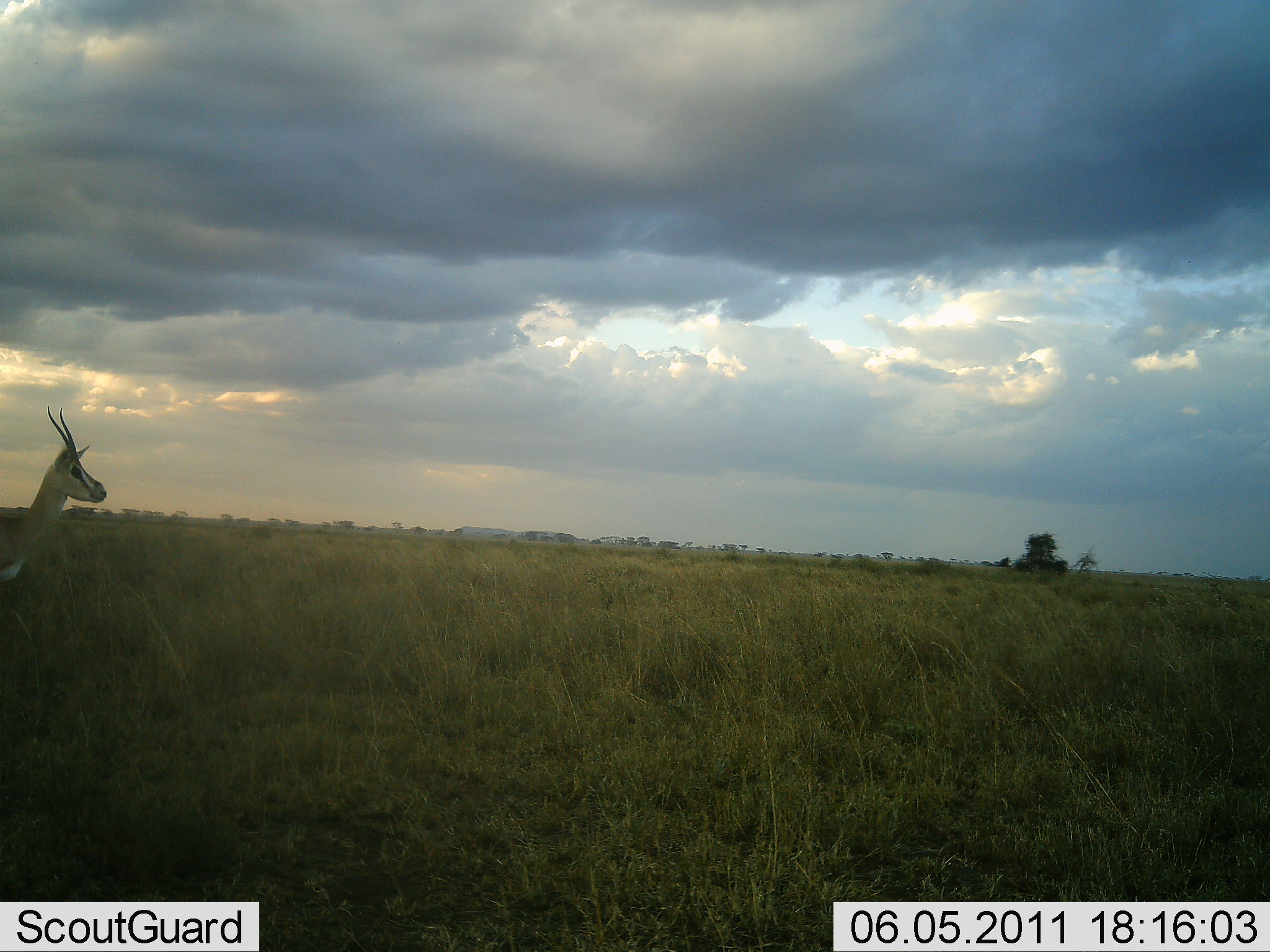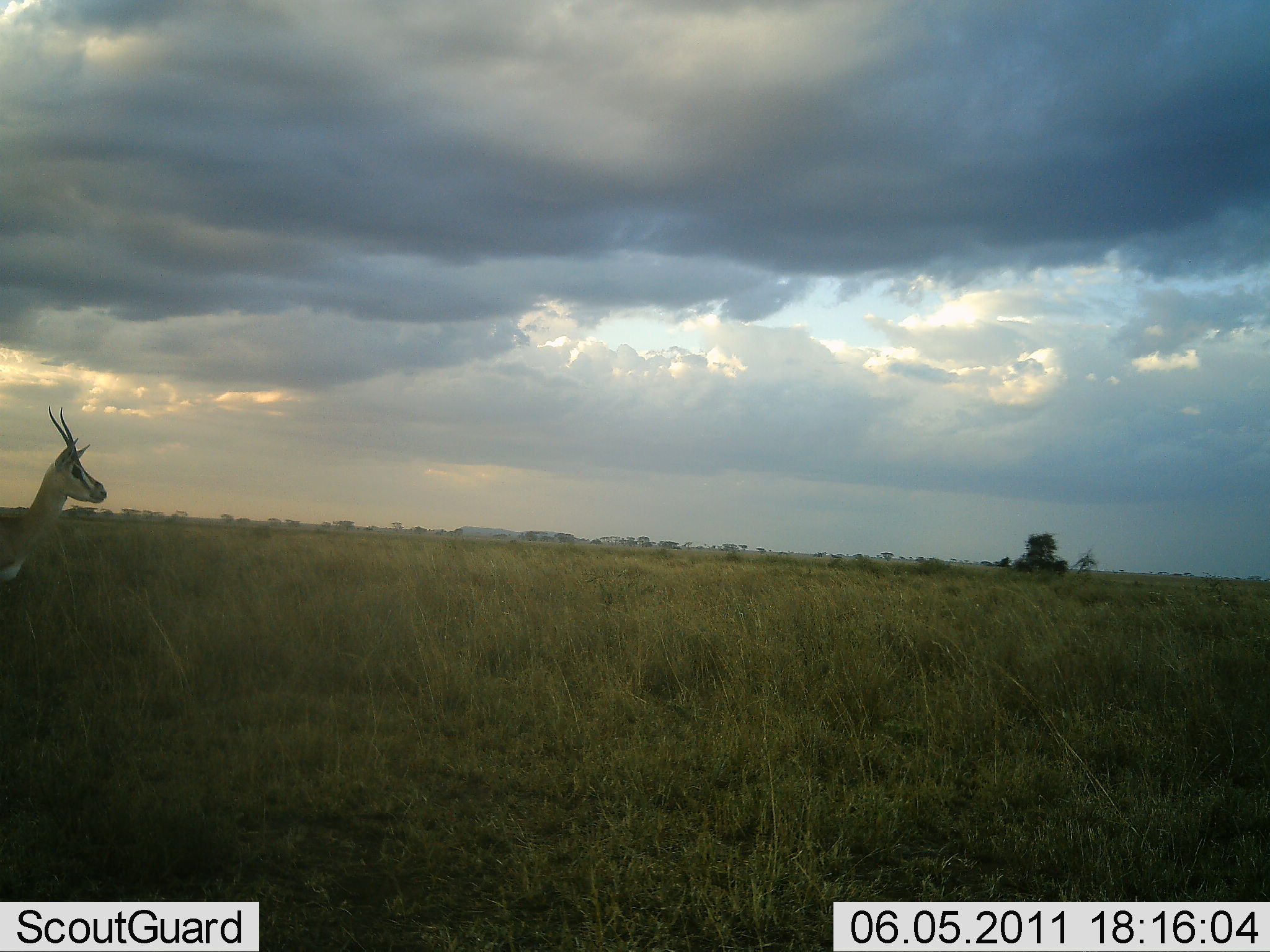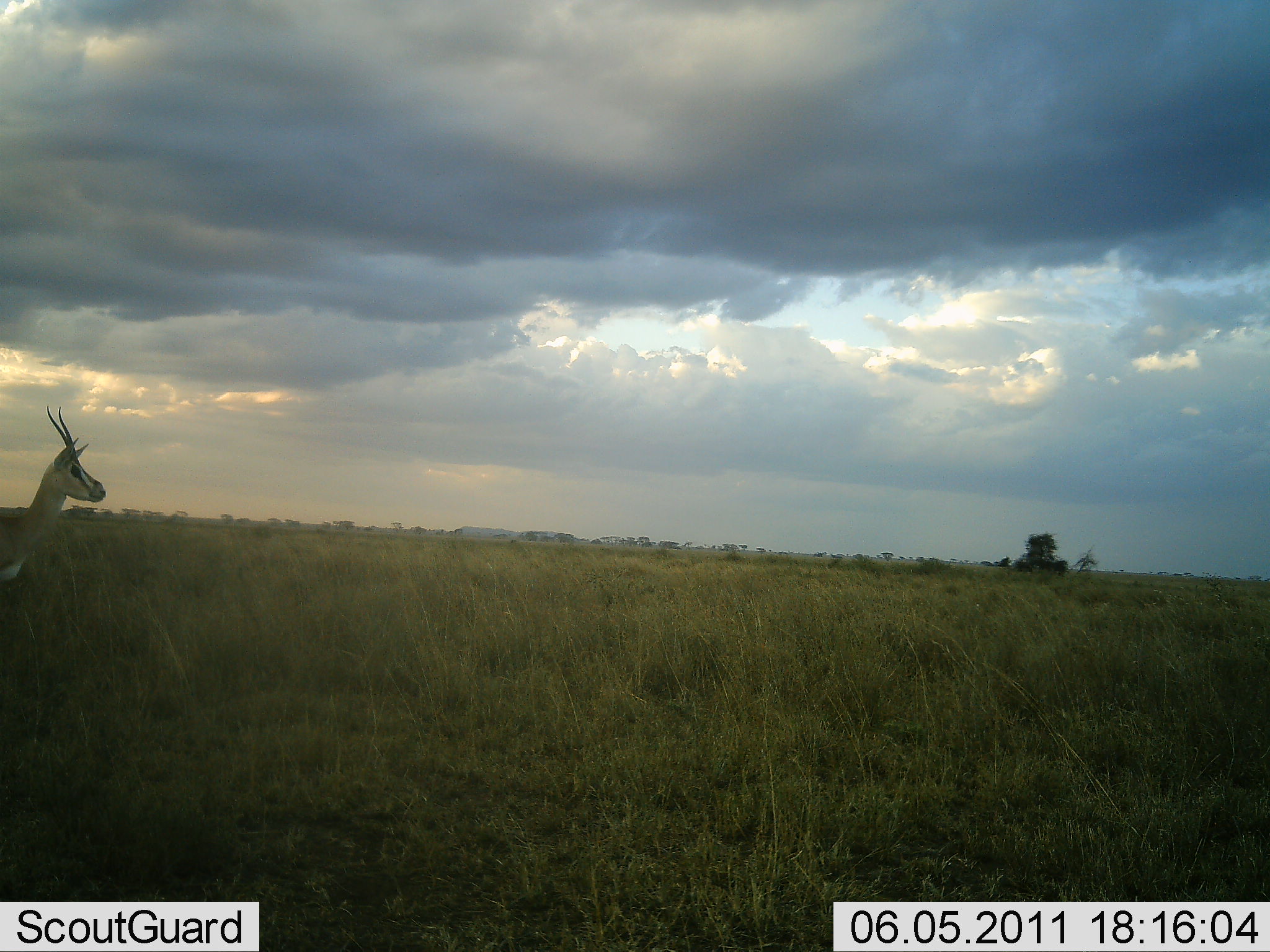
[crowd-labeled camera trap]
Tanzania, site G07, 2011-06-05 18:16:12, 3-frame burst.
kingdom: Animalia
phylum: Chordata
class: Mammalia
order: Artiodactyla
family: Bovidae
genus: Eudorcas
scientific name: Eudorcas thomsonii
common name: thomson's gazelle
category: gazellethomsons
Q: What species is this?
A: Gazellethomsons (thomson's gazelle) (Eudorcas thomsonii).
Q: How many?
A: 1.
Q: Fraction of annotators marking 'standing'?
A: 91%.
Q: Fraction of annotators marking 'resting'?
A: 0%.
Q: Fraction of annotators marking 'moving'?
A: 9%.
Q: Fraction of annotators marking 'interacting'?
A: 0%.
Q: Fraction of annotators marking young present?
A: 0%.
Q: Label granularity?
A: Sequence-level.